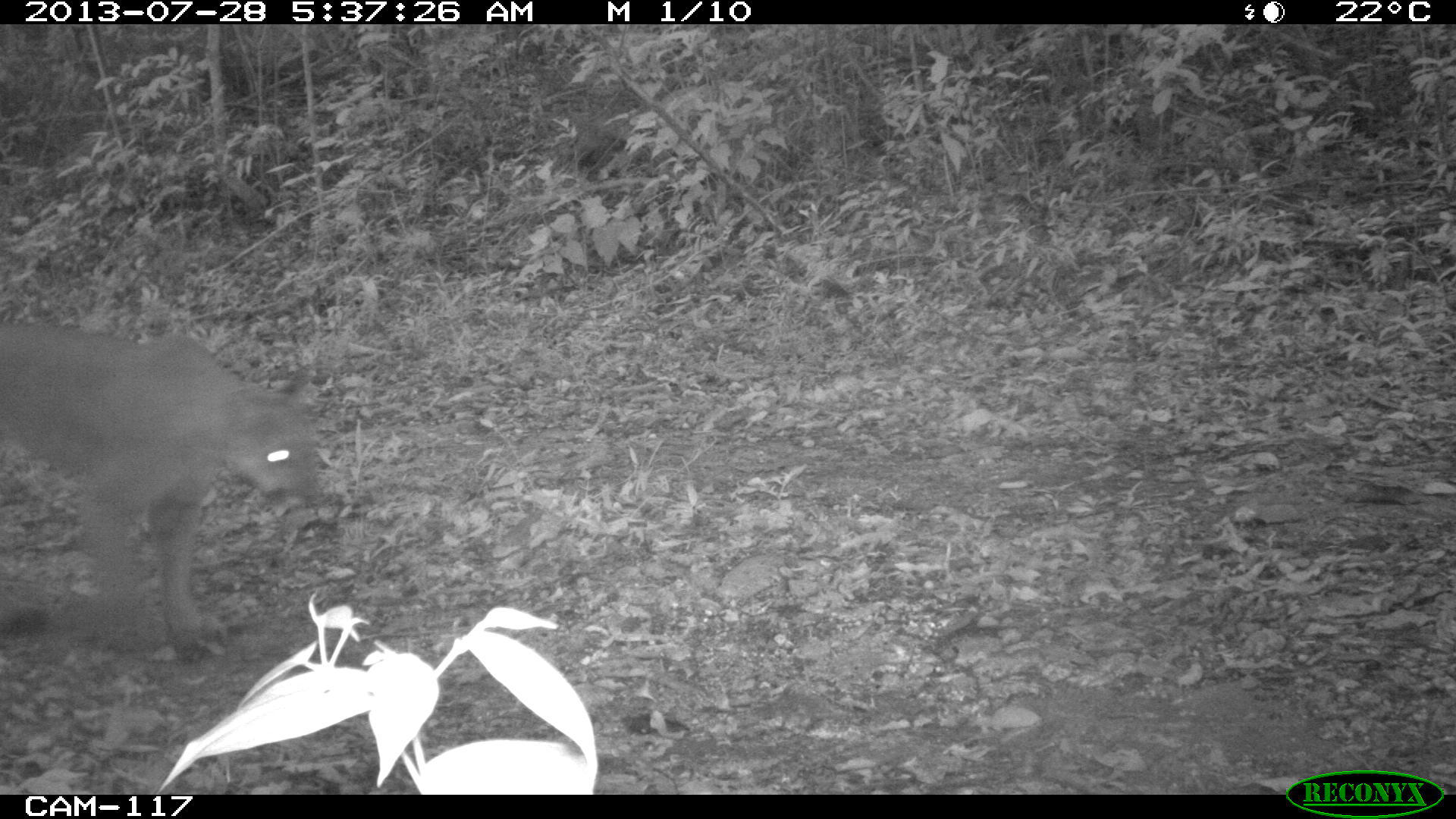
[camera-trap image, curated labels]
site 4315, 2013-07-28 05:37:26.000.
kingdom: Animalia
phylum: Chordata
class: Mammalia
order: Carnivora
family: Felidae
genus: Puma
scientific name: Puma concolor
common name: mountain lion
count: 1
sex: male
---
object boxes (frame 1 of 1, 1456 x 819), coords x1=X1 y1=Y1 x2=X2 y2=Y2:
puma concolor: x1=0 y1=319 x2=322 y2=663